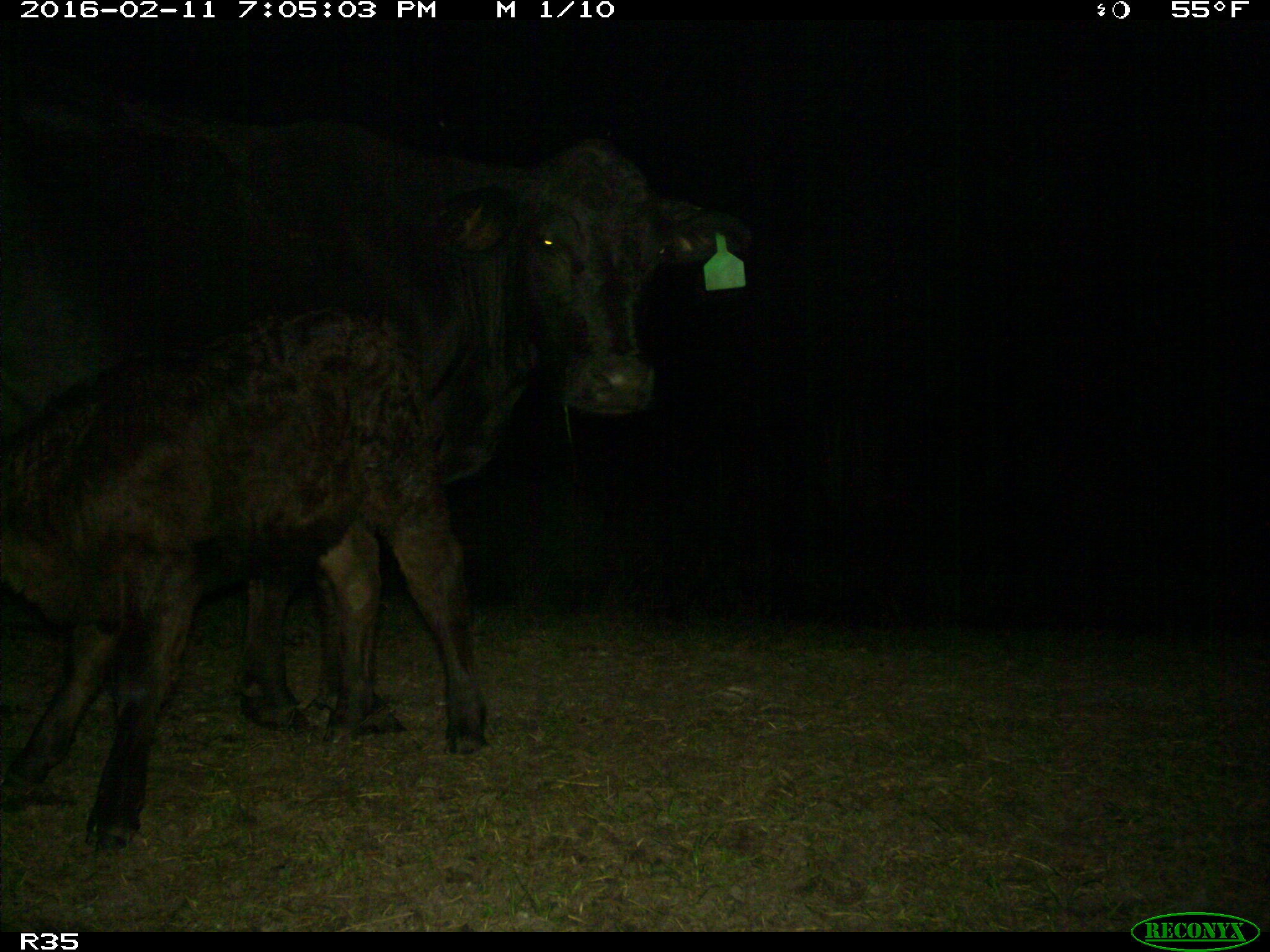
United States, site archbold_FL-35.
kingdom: Animalia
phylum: Chordata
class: Mammalia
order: Artiodactyla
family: Bovidae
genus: Bos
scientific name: Bos taurus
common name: domestic cow